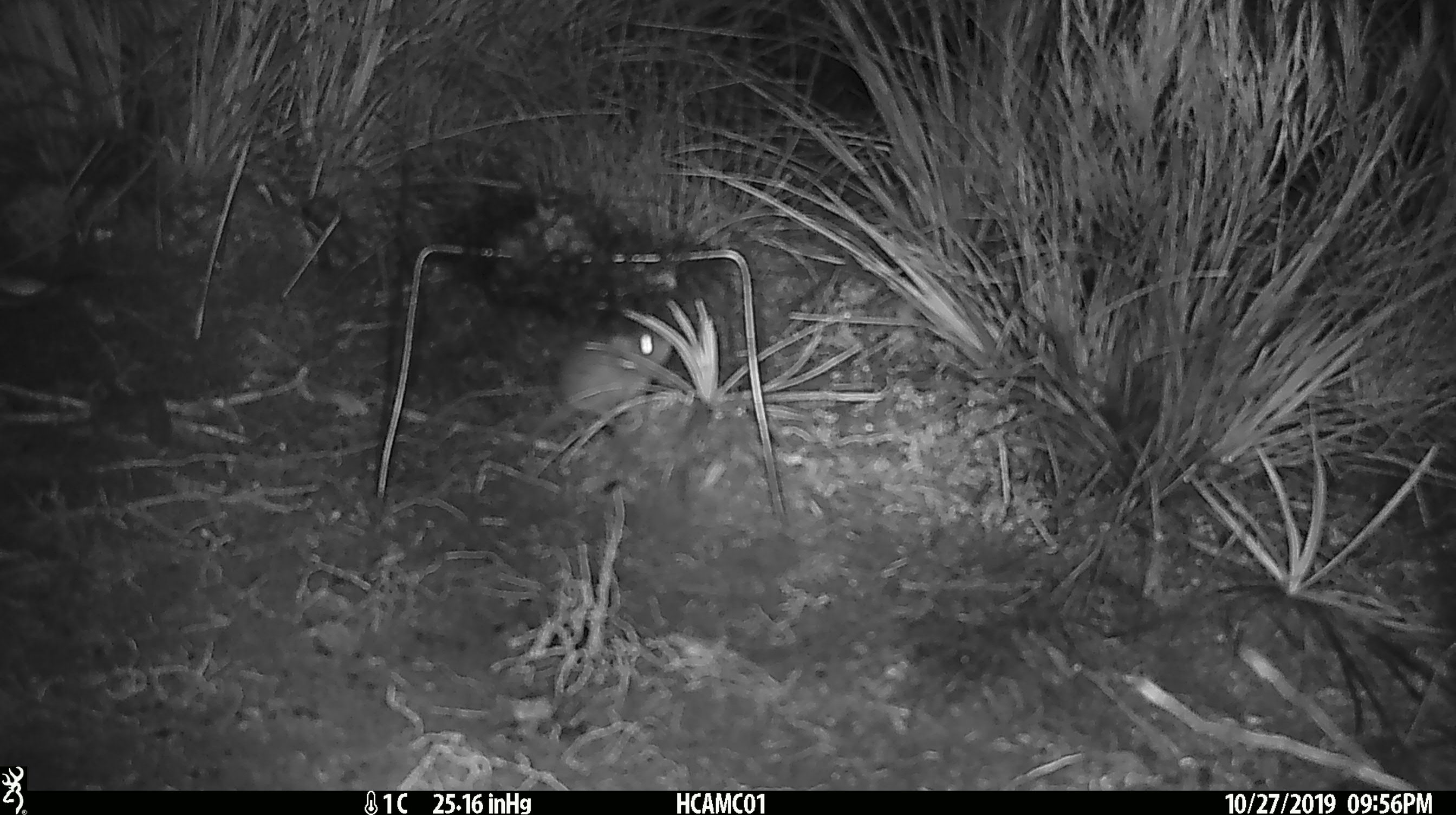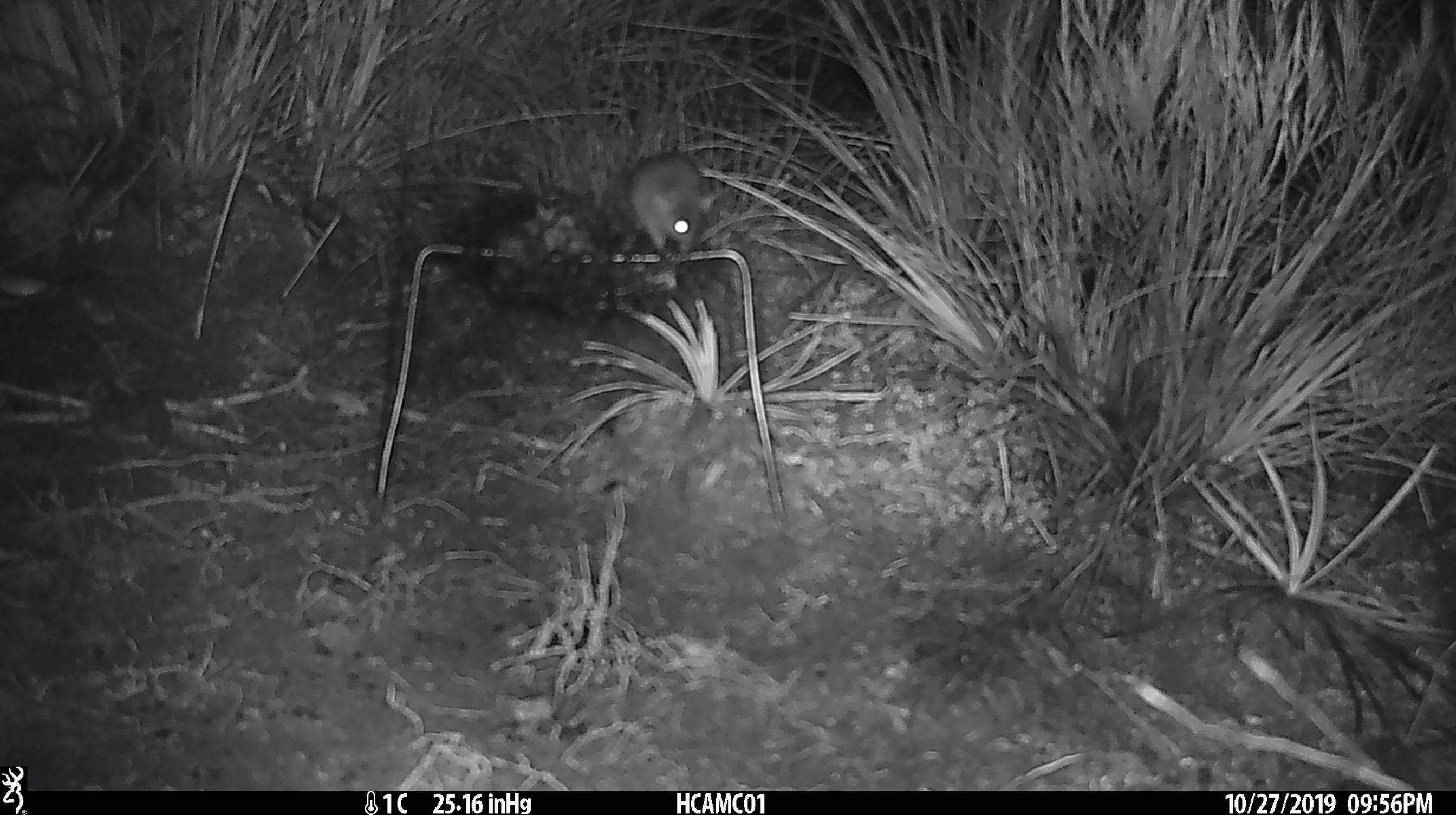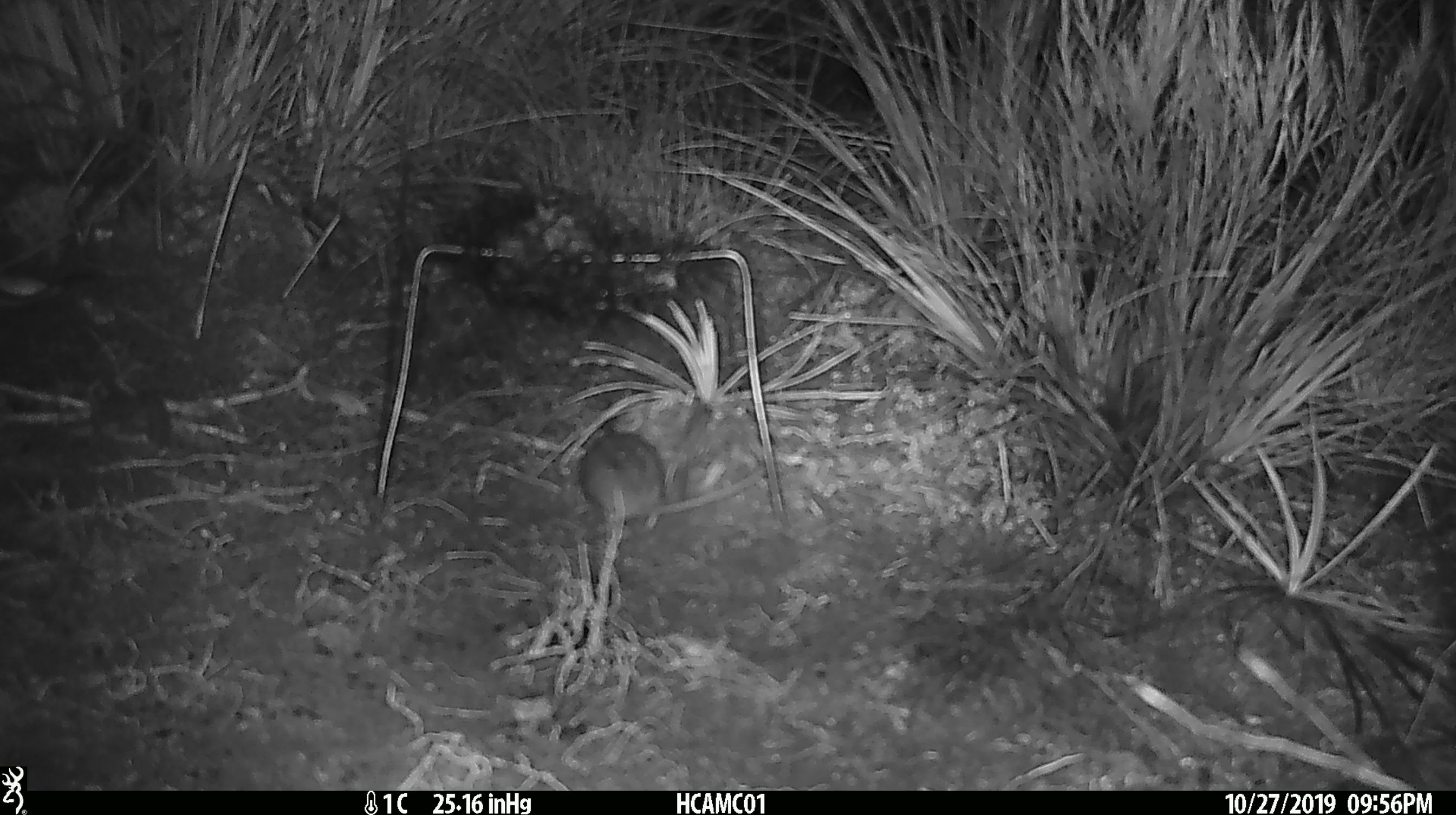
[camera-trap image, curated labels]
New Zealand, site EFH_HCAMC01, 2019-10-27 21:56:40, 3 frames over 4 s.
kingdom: Animalia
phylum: Chordata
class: Mammalia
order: Rodentia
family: Muridae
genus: Mus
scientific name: Mus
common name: mouse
Mouse (Mus).